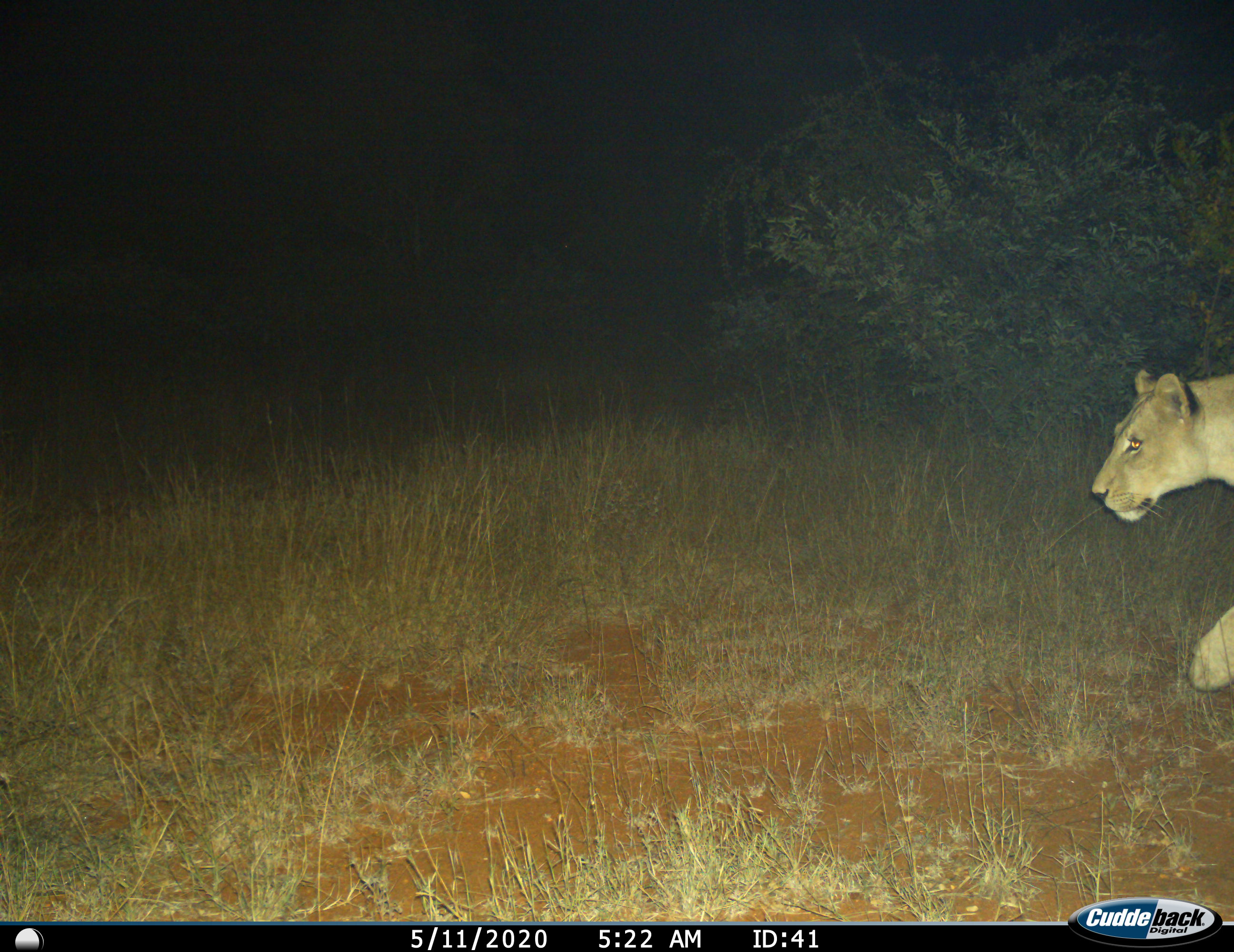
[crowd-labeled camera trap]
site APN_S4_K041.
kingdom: Animalia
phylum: Chordata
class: Mammalia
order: Carnivora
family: Felidae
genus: Panthera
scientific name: Panthera leo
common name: lion female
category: lionfemale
Lionfemale (lion female) (Panthera leo), count 1. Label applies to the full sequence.